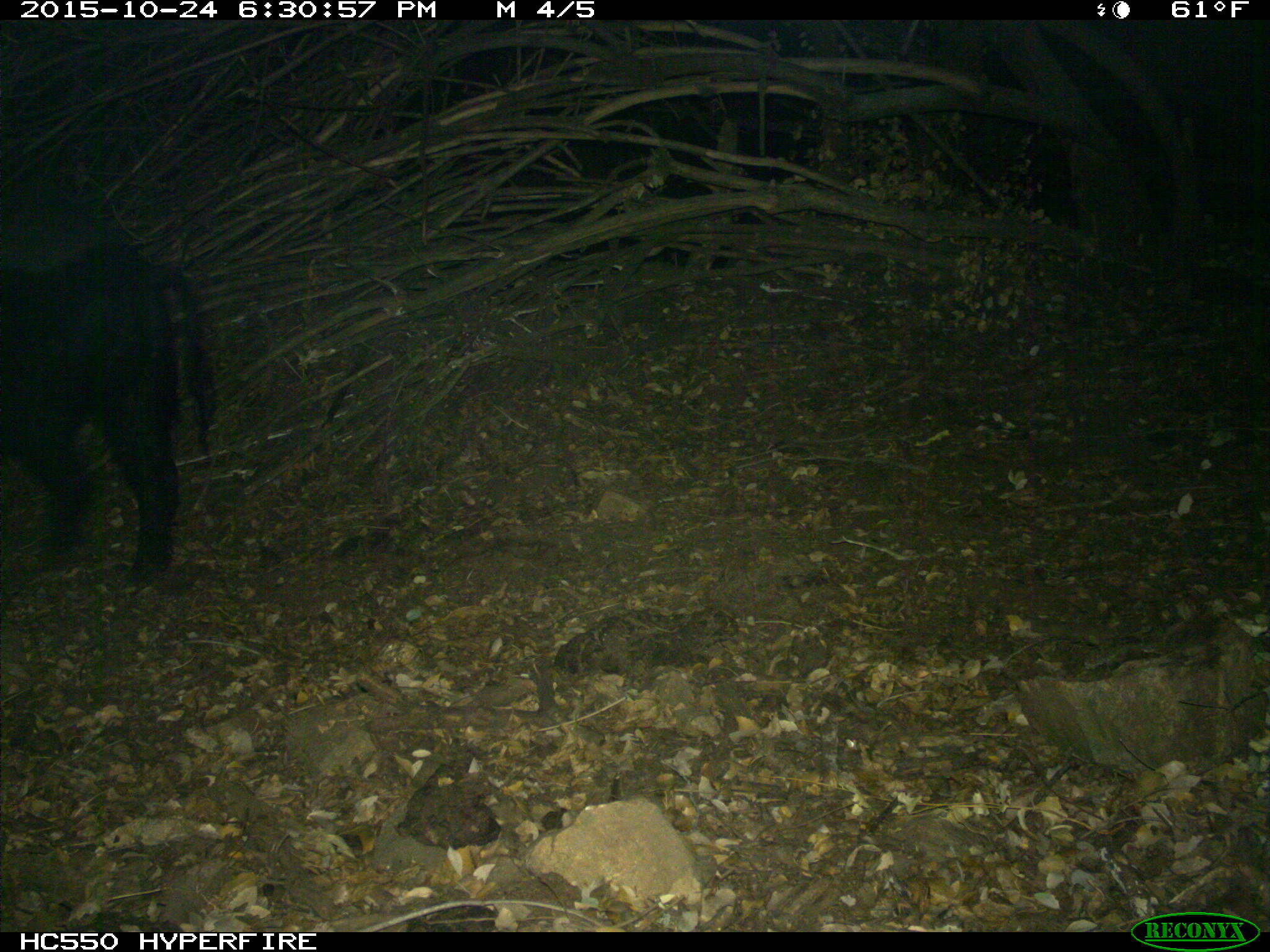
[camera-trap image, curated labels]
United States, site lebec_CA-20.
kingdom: Animalia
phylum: Chordata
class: Mammalia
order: Artiodactyla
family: Suidae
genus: Sus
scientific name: Sus scrofa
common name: wild boar